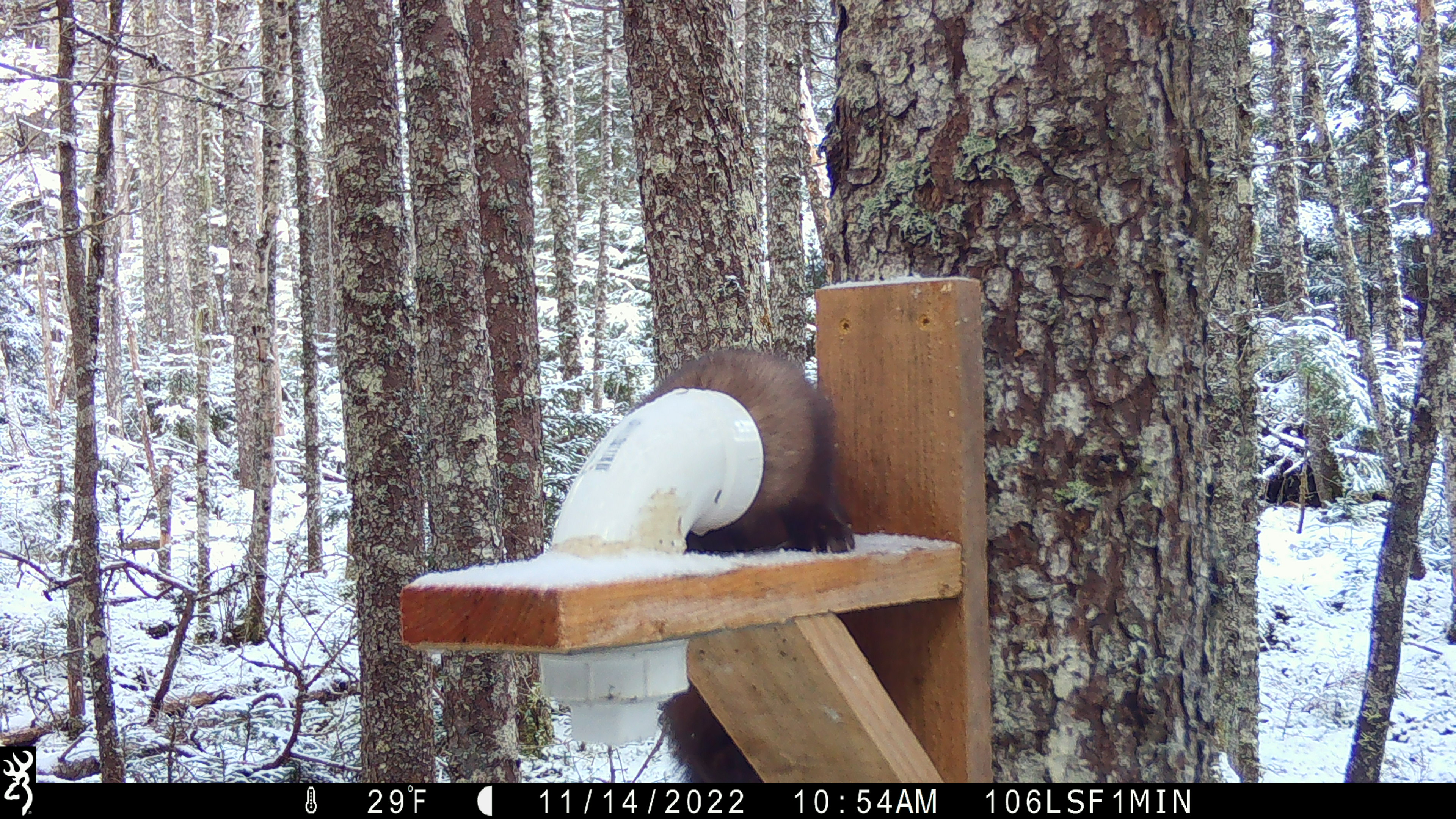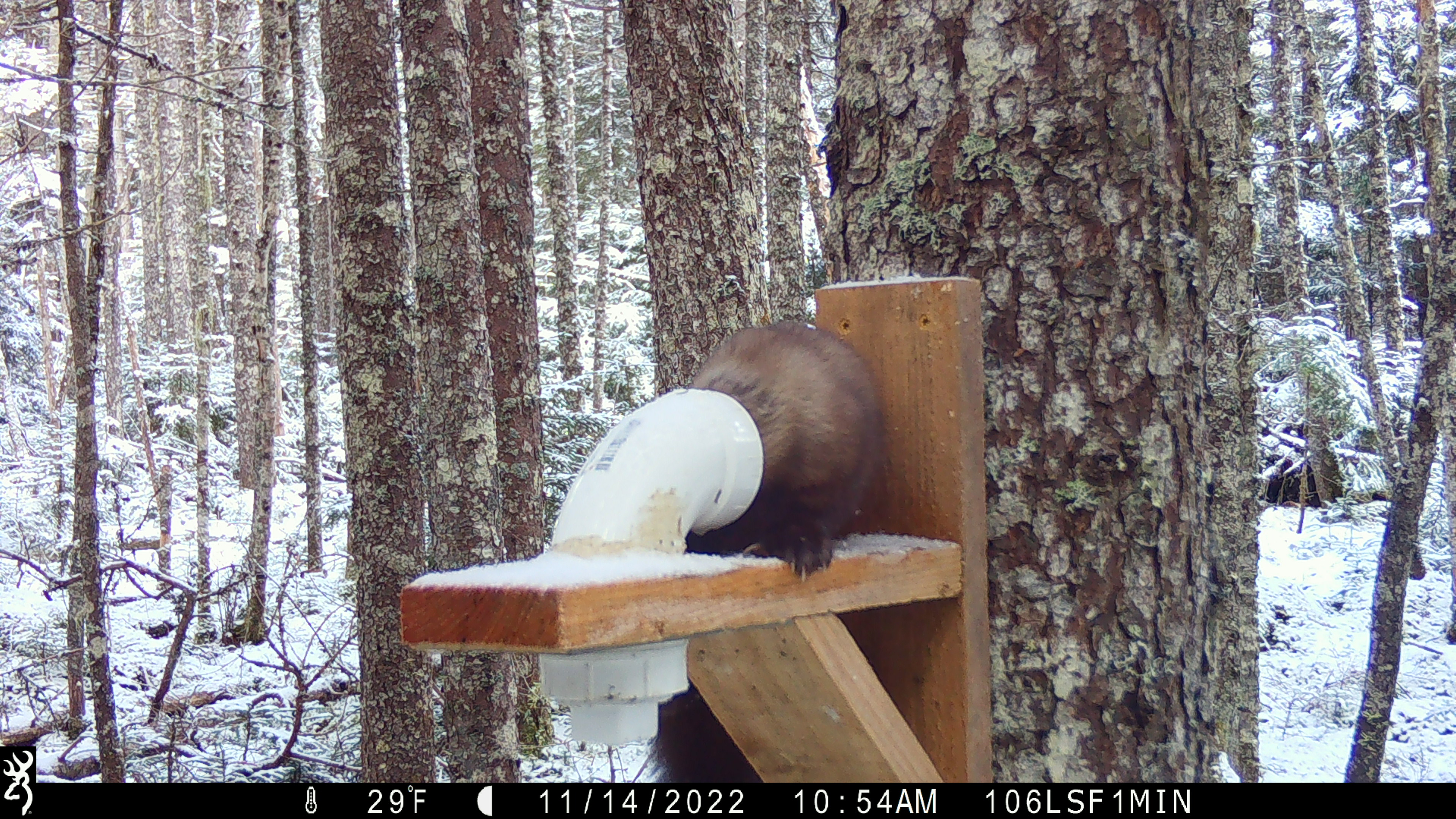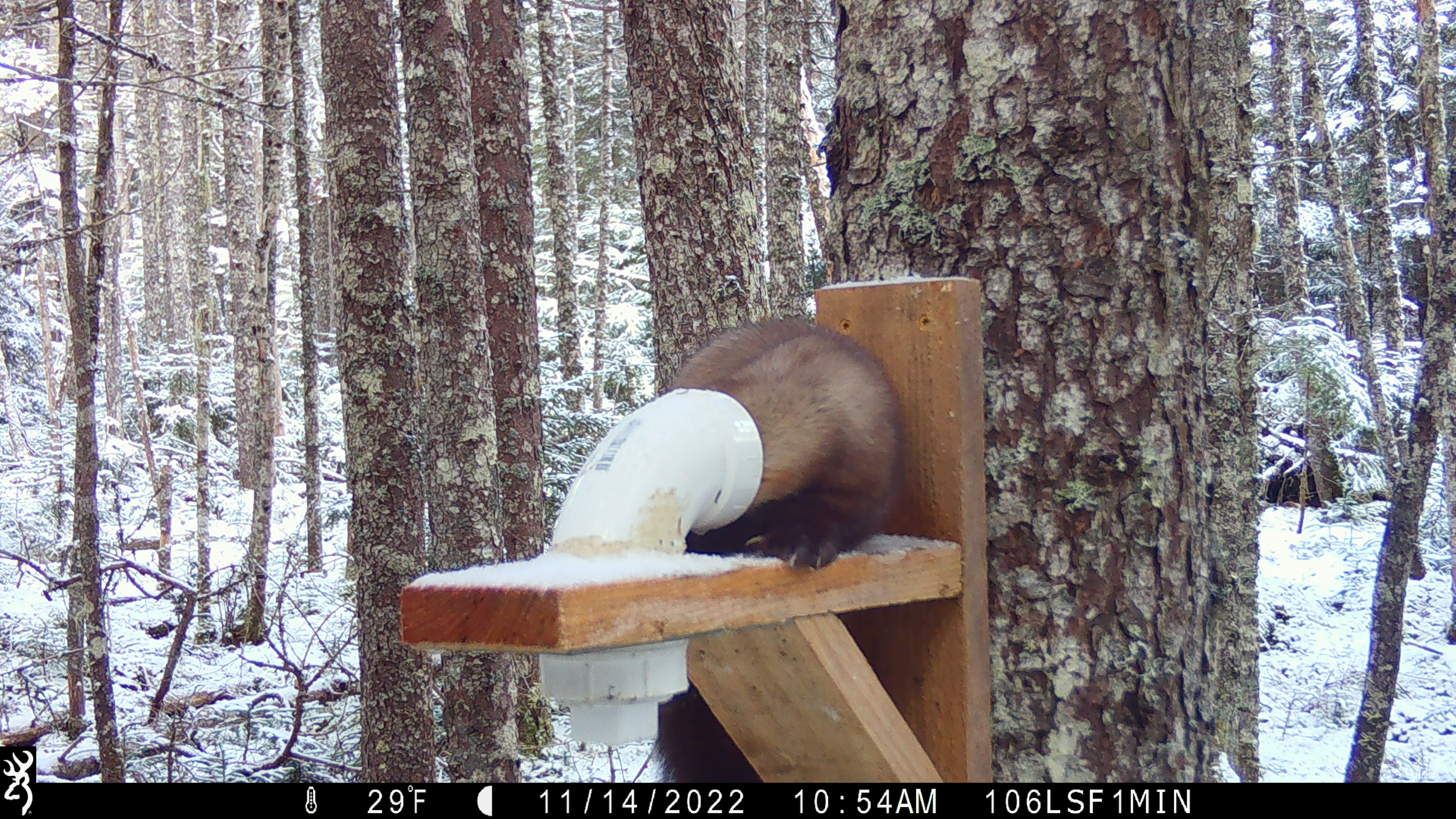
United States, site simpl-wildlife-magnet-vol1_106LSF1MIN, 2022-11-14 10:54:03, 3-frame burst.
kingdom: Animalia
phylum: Chordata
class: Mammalia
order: Carnivora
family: Mustelidae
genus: Martes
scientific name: Martes americana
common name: american marten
American marten (Martes americana).